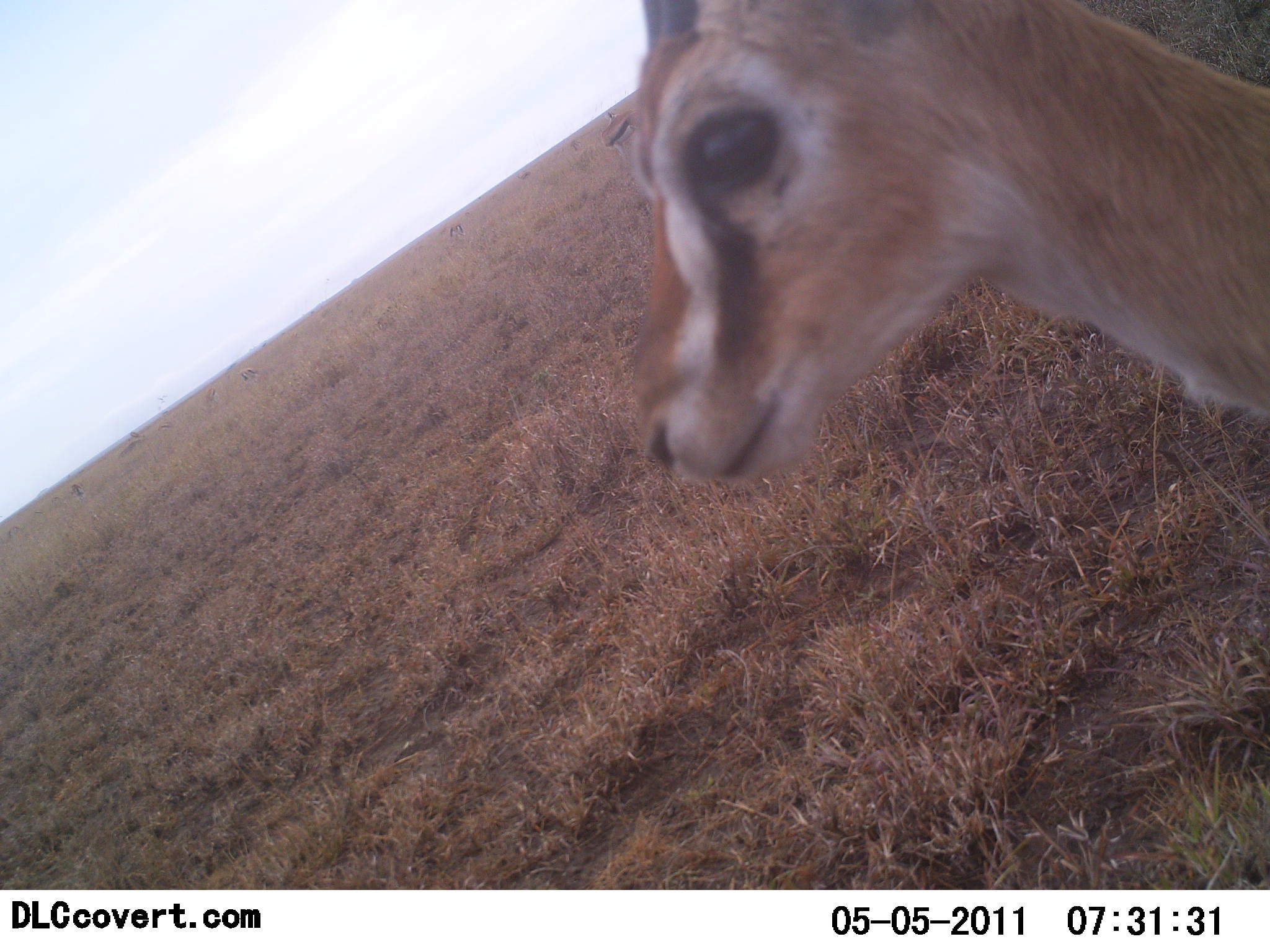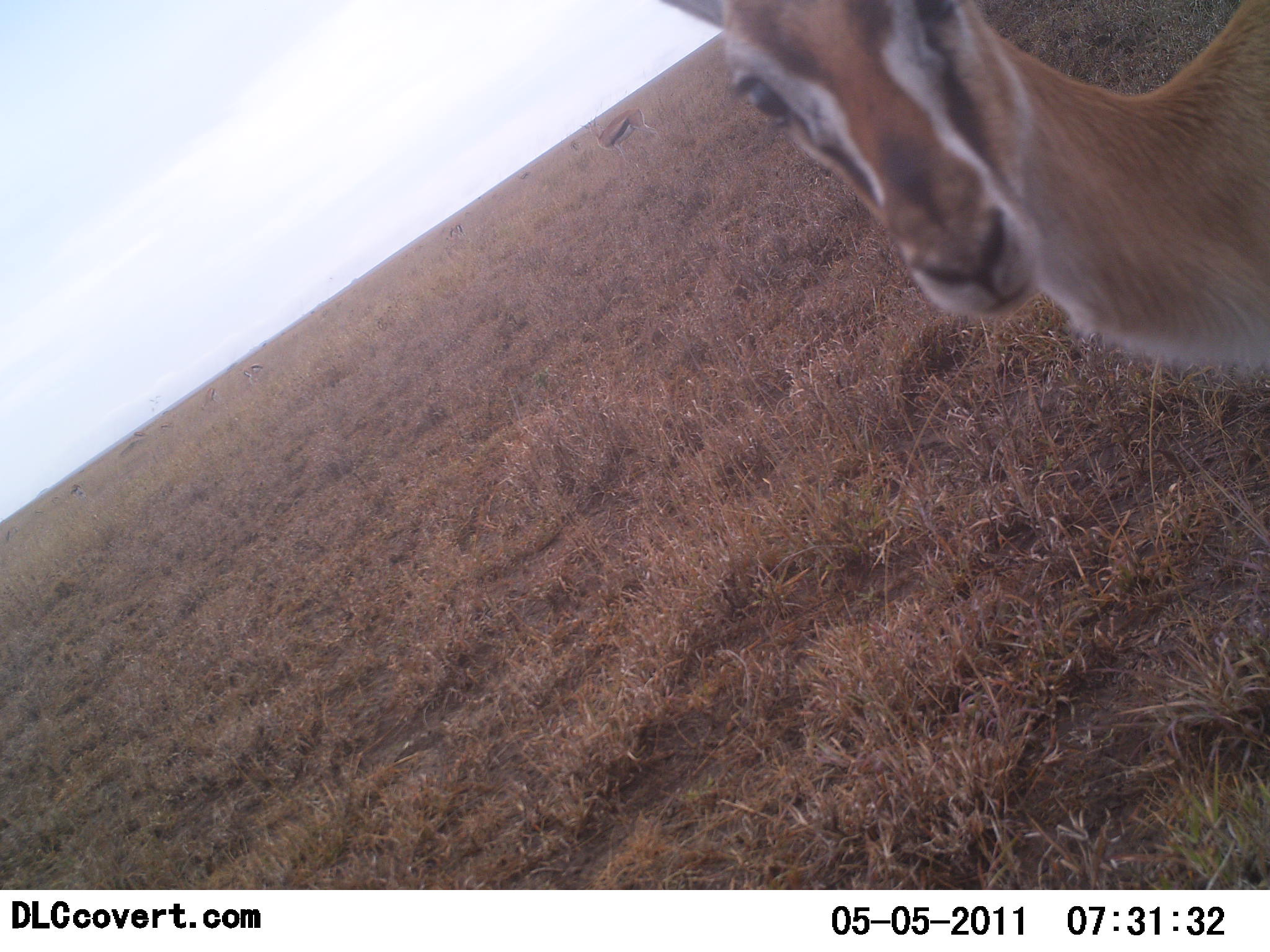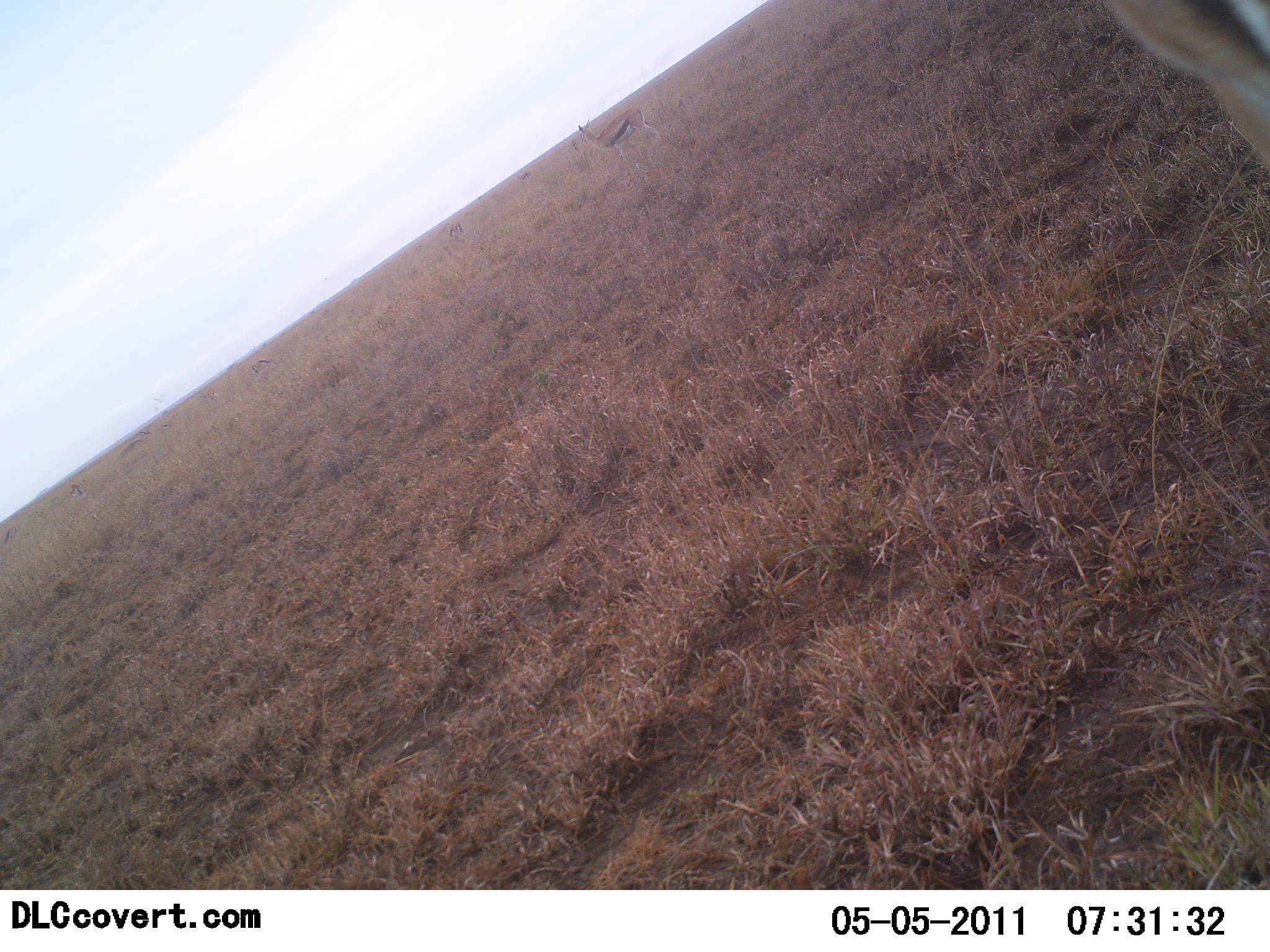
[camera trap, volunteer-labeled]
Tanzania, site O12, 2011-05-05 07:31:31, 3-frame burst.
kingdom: Animalia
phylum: Chordata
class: Mammalia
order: Artiodactyla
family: Bovidae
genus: Eudorcas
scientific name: Eudorcas thomsonii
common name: thomson's gazelle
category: gazellethomsons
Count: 1.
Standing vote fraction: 83%.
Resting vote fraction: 0%.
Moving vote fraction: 17%.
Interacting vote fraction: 0%.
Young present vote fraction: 0%.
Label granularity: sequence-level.